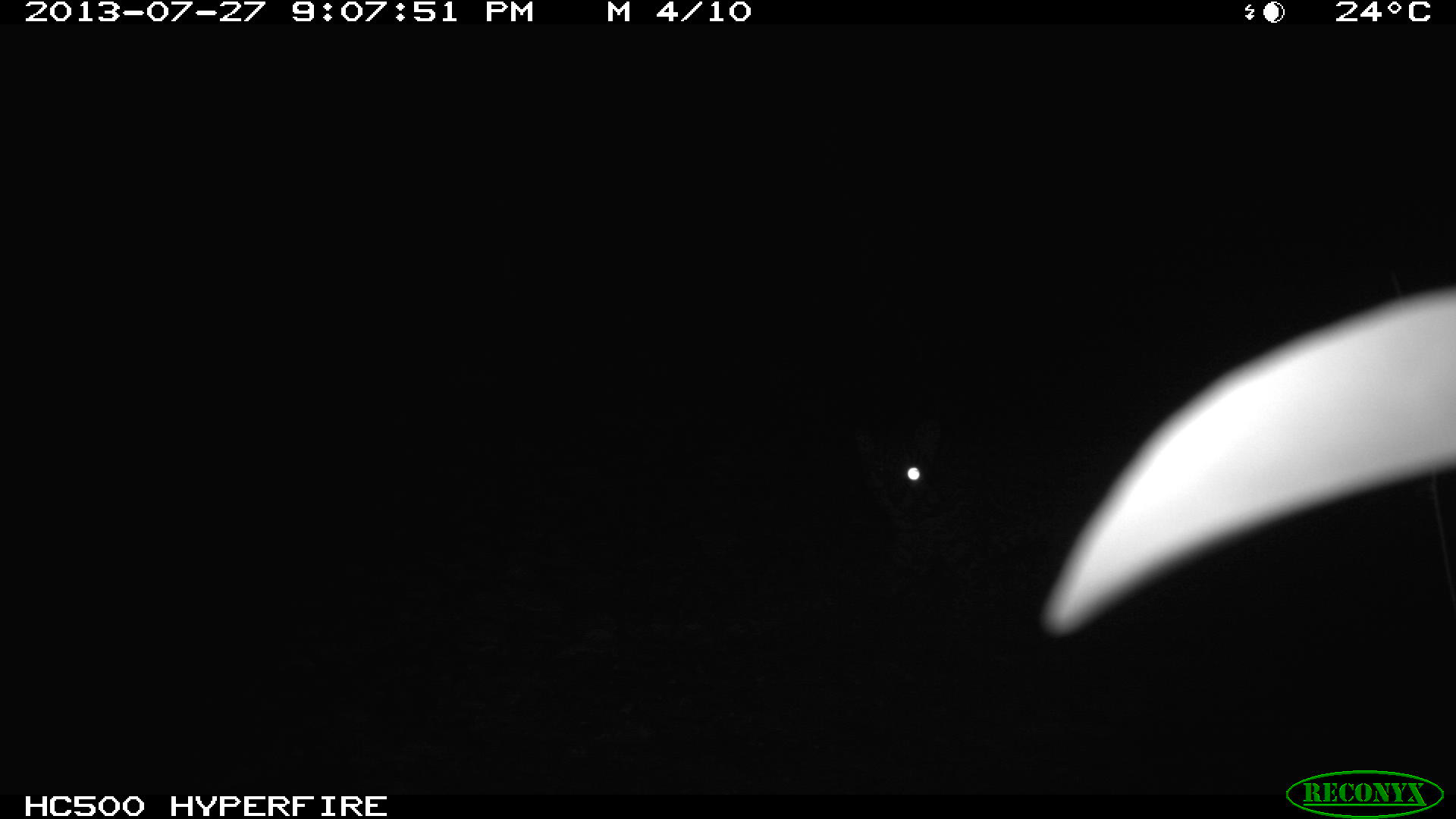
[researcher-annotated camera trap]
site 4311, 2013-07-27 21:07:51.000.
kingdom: Animalia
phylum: Chordata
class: Mammalia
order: Carnivora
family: Felidae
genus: Leopardus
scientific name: Leopardus pardalis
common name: ocelot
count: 1